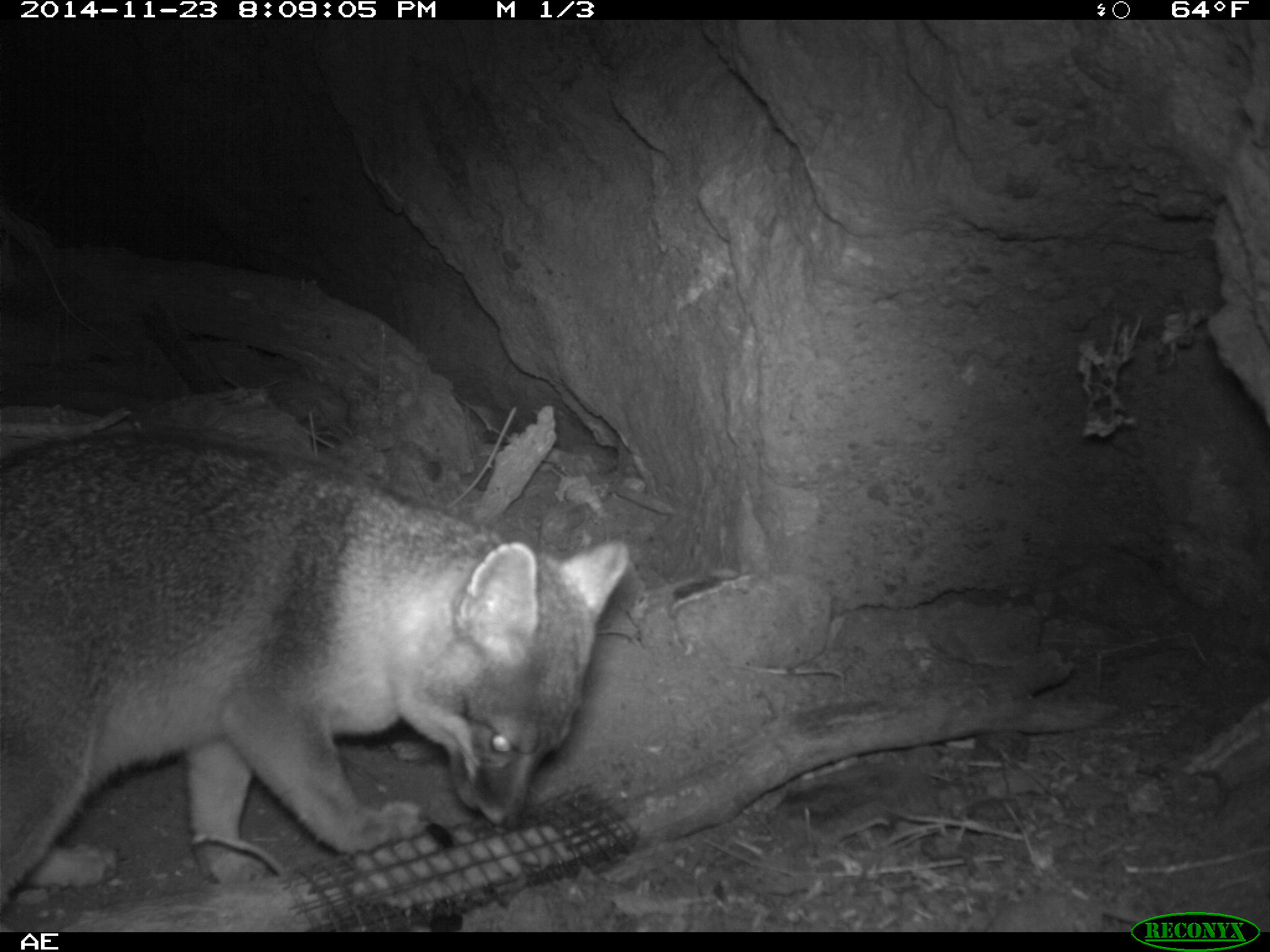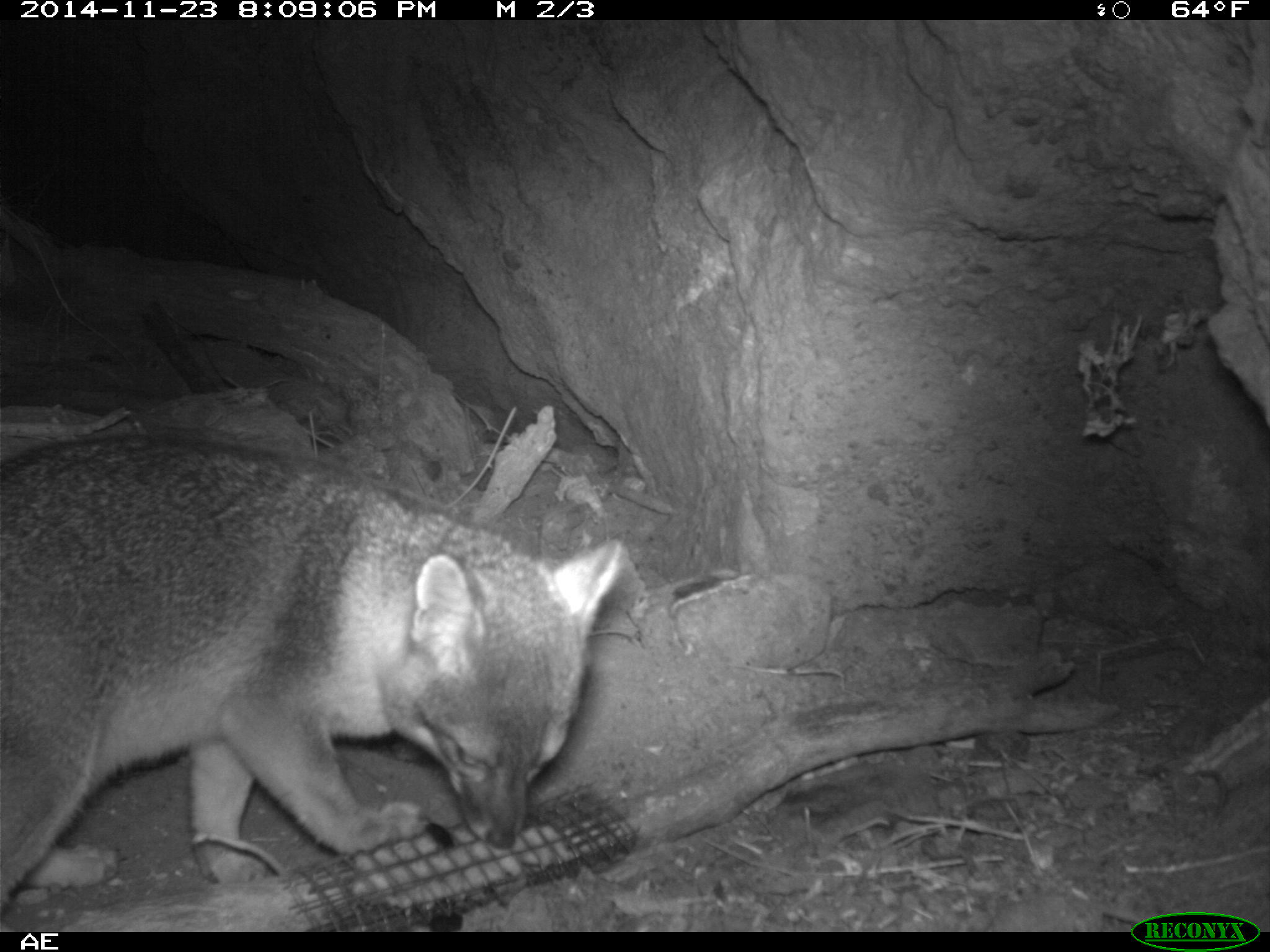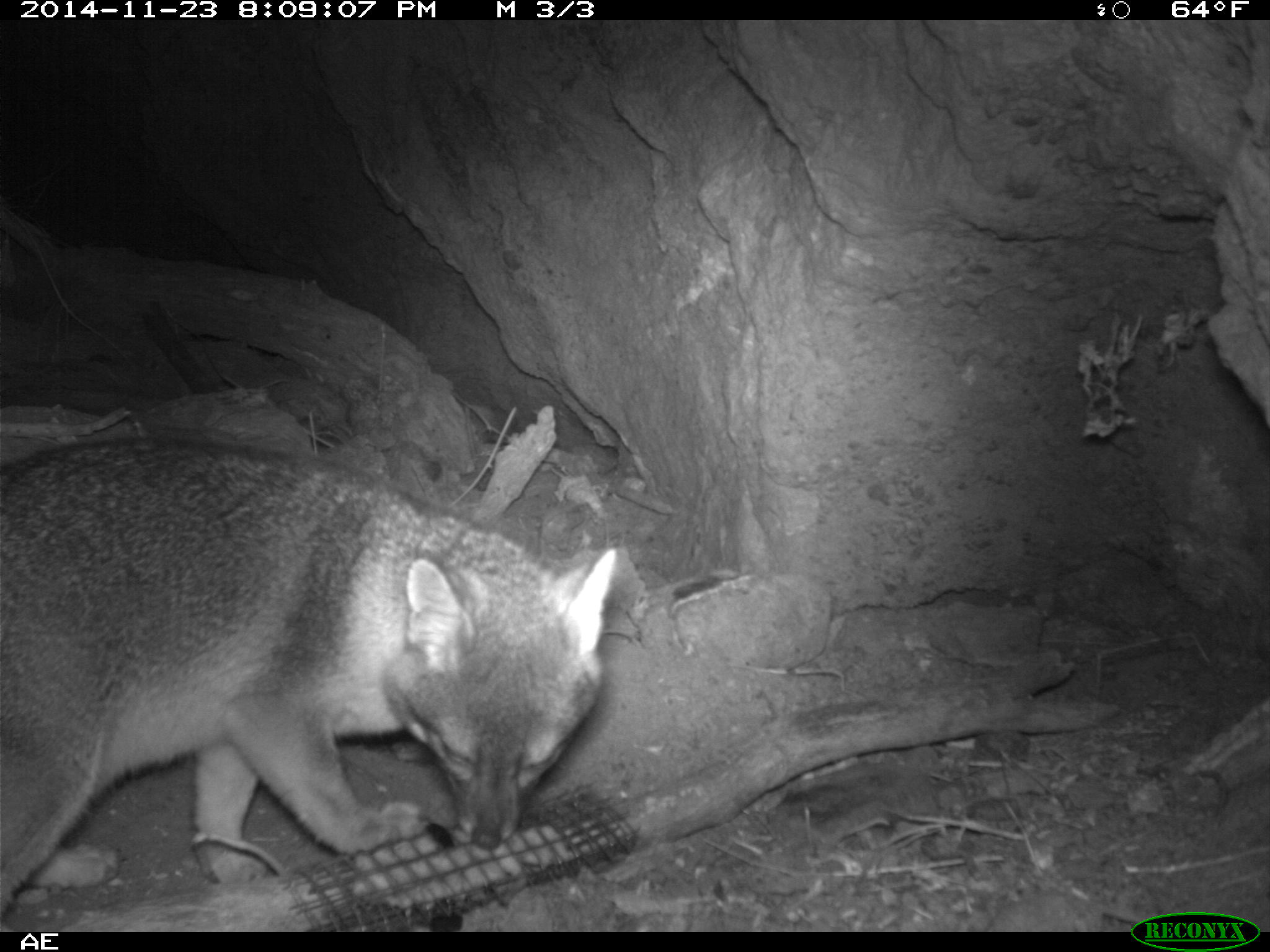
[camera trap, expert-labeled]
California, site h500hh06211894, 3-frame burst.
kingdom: Animalia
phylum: Chordata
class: Mammalia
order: Carnivora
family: Canidae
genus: Urocyon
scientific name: Urocyon littoralis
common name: island fox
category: fox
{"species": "fox (island fox) (Urocyon littoralis)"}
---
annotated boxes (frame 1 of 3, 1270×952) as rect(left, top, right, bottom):
fox: rect(0, 428, 628, 932)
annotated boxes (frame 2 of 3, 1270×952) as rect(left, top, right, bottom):
fox: rect(0, 430, 623, 911)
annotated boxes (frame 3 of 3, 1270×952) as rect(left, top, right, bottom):
fox: rect(0, 433, 616, 930)